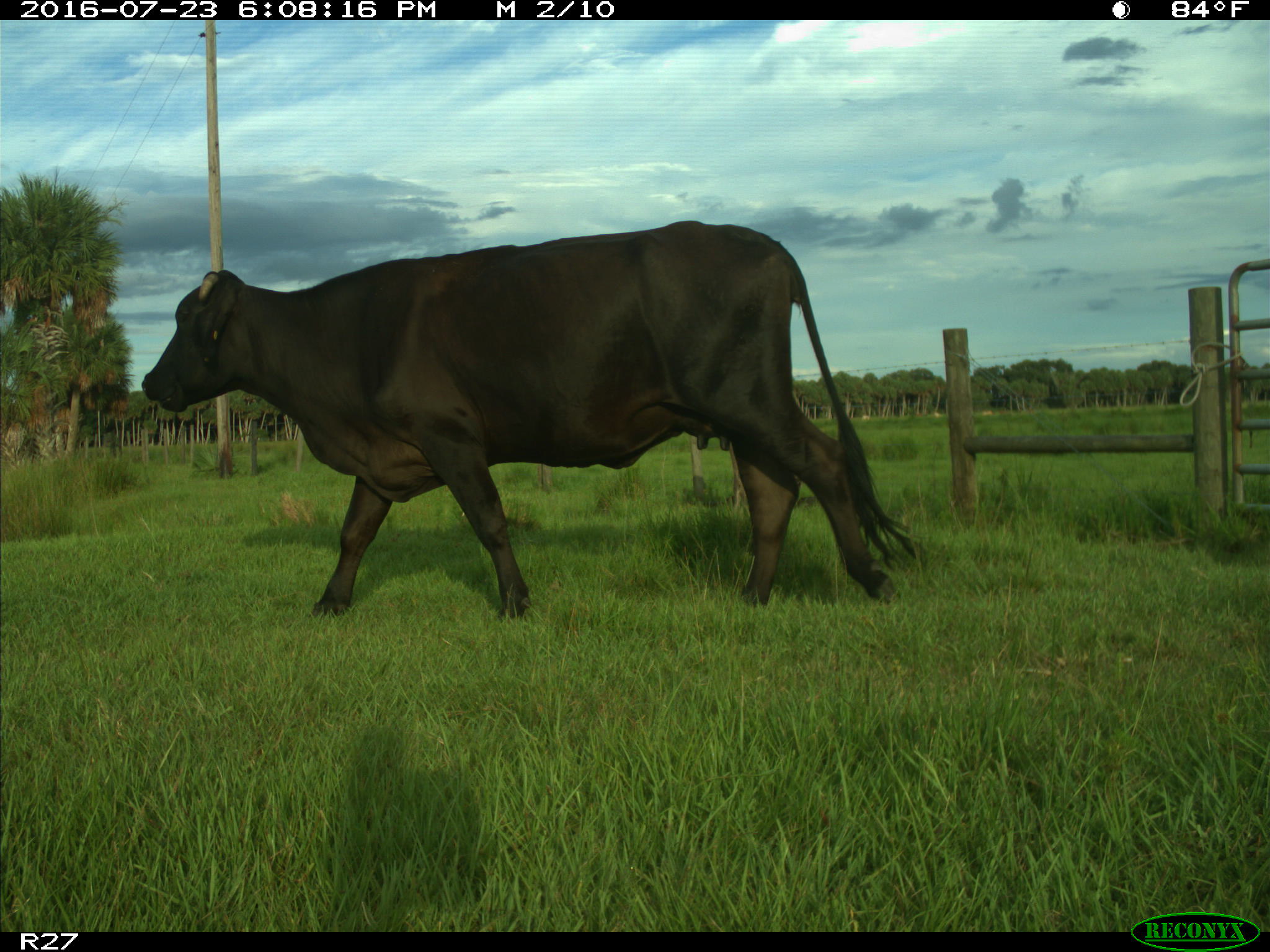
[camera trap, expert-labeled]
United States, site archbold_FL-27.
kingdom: Animalia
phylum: Chordata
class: Mammalia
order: Artiodactyla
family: Bovidae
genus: Bos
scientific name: Bos taurus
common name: domestic cow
Bos taurus (domestic cow).